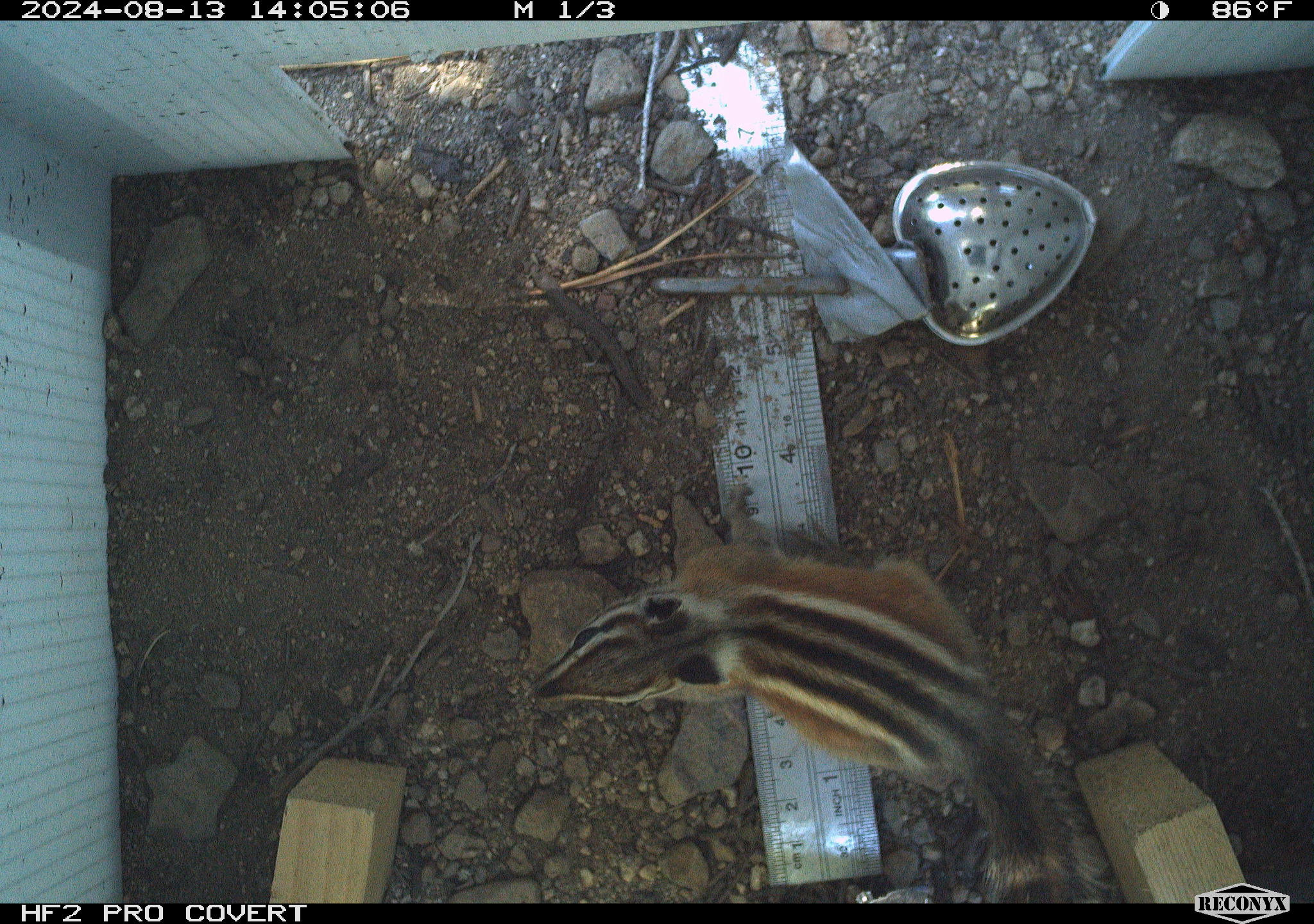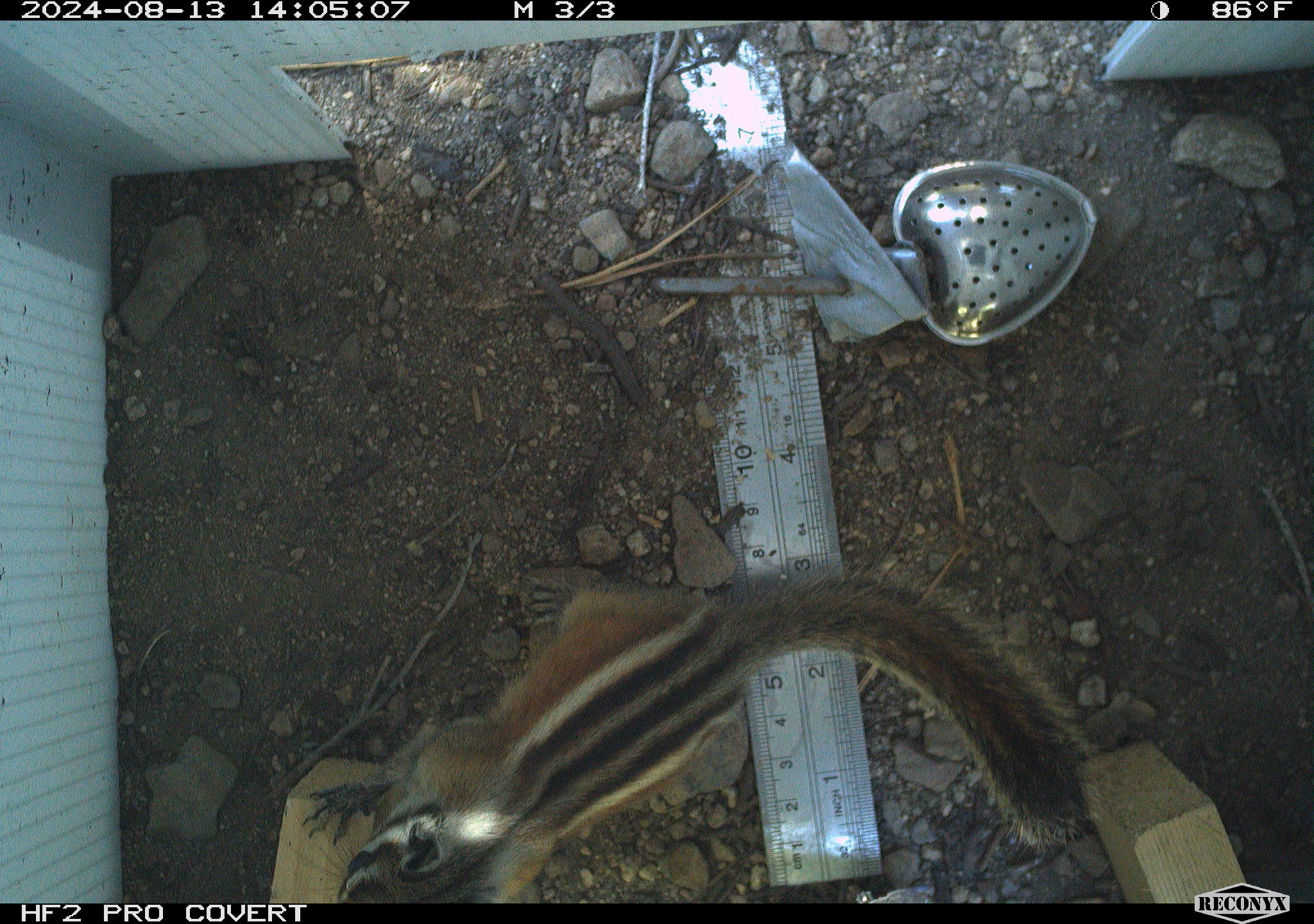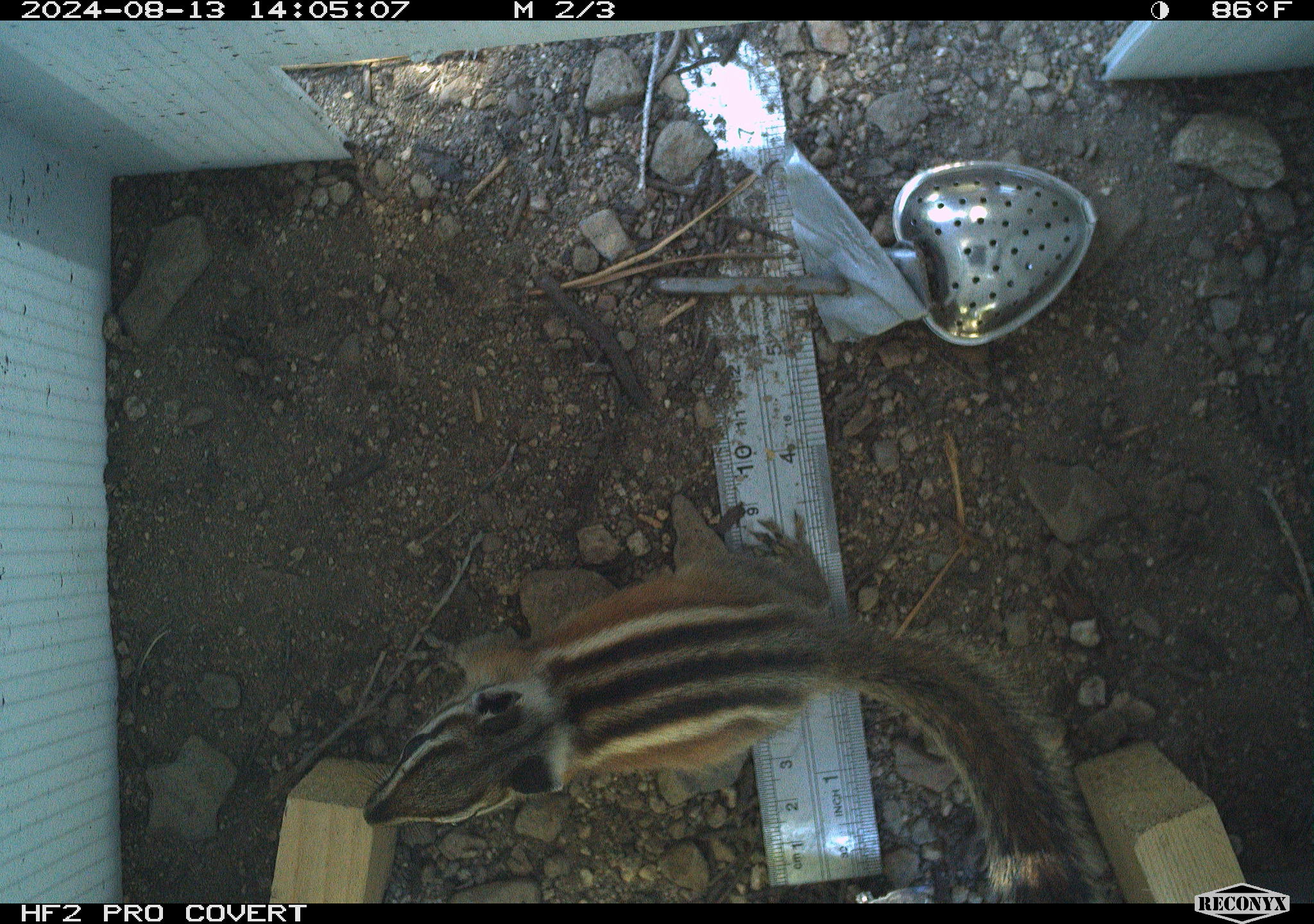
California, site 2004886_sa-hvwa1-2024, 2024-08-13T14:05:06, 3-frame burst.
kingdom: Animalia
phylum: Chordata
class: Mammalia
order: Rodentia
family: Sciuridae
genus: Neotamias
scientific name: Neotamias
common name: western chipmunks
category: neotamias species